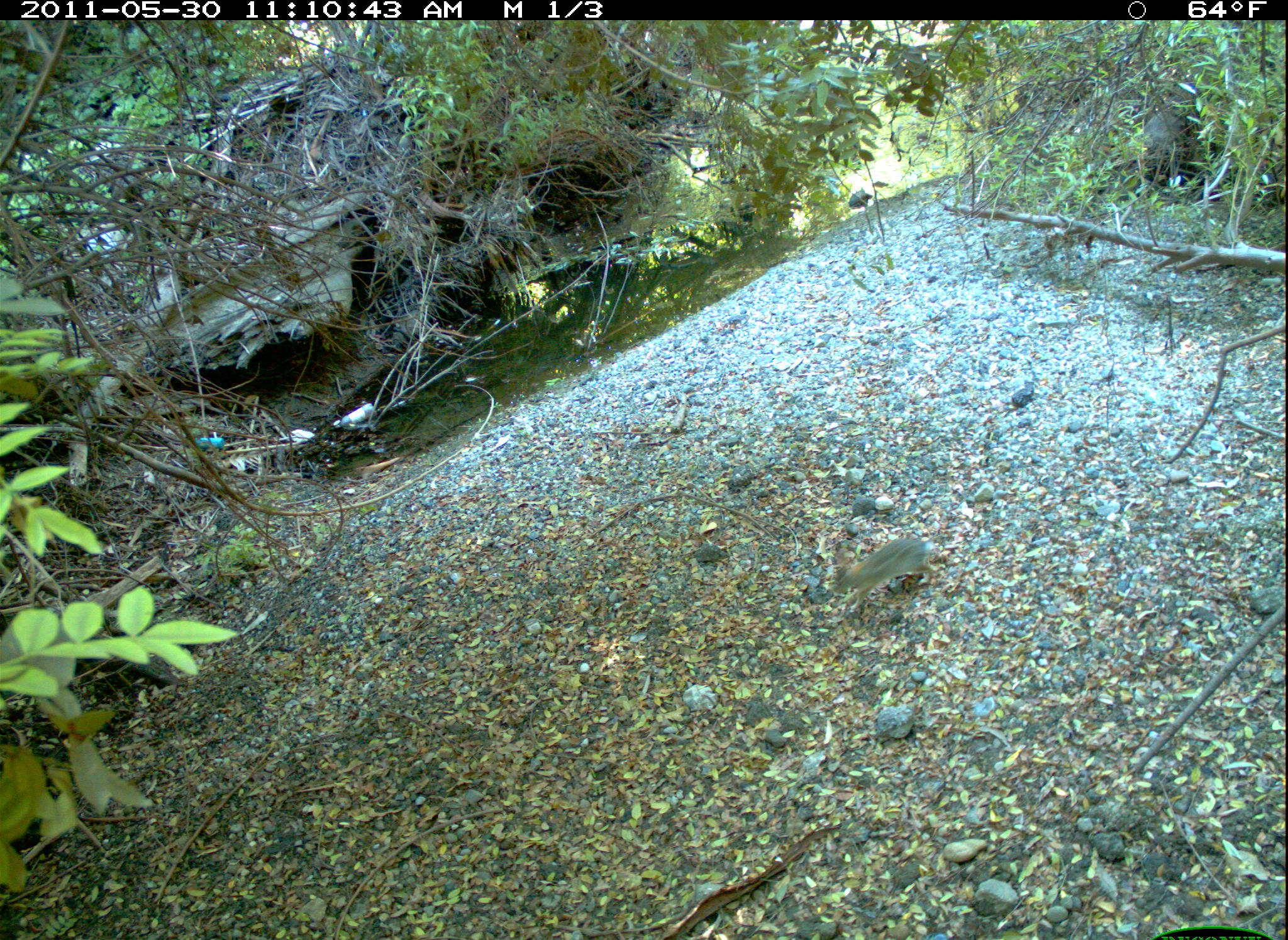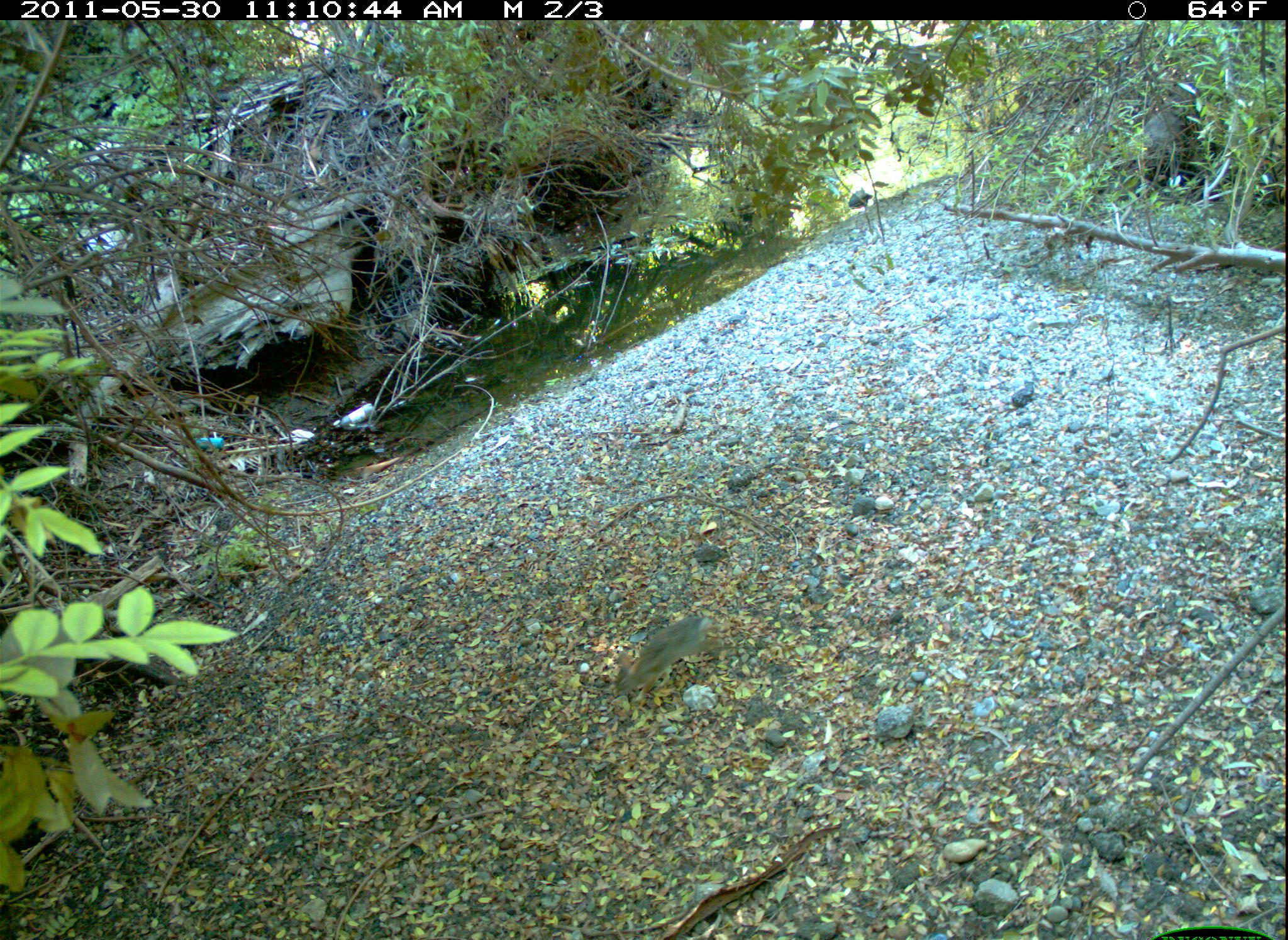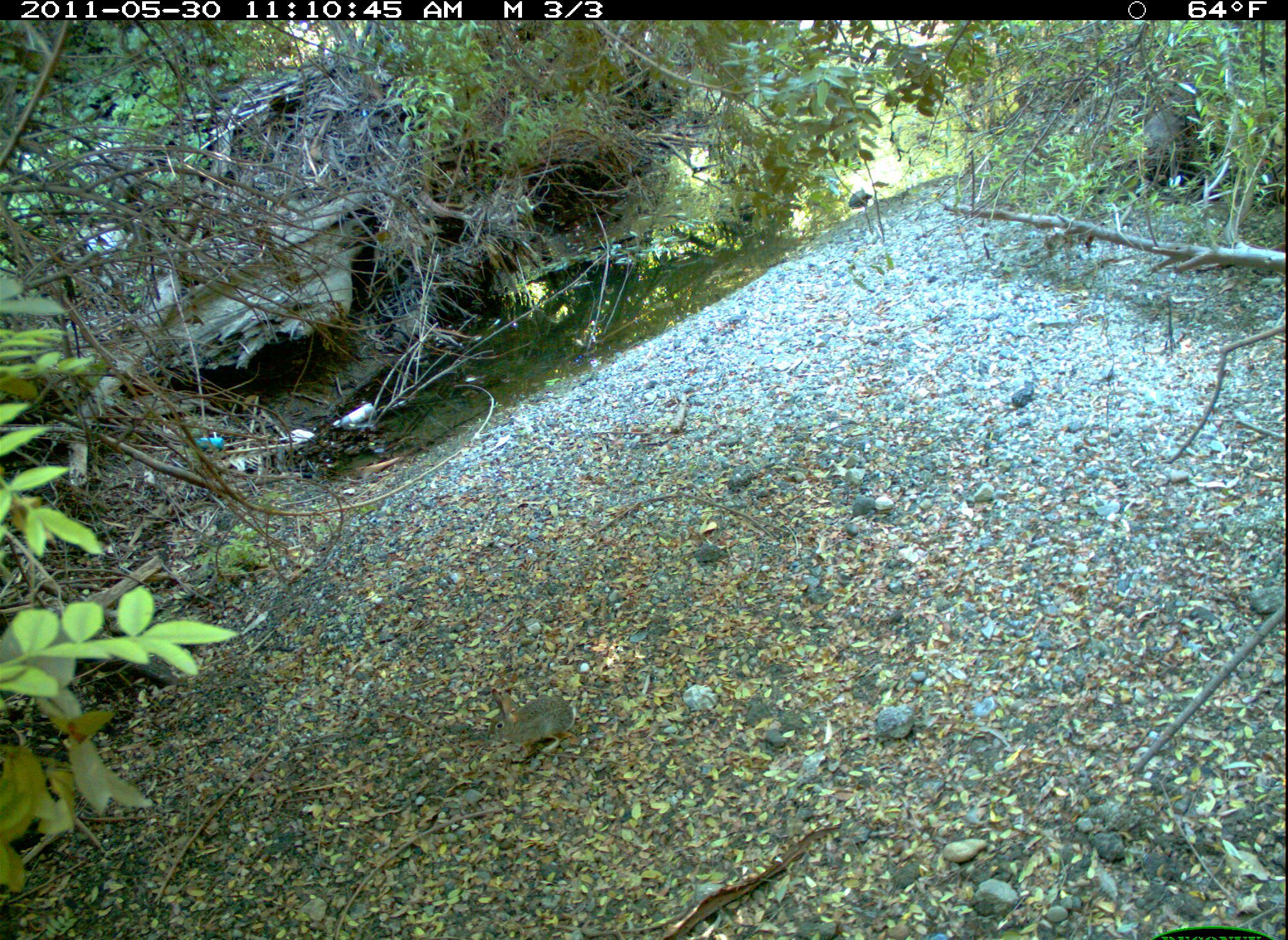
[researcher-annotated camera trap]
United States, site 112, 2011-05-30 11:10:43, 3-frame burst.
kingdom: Animalia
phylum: Chordata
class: Mammalia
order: Lagomorpha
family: Leporidae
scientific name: Leporidae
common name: rabbits and hares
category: rabbit